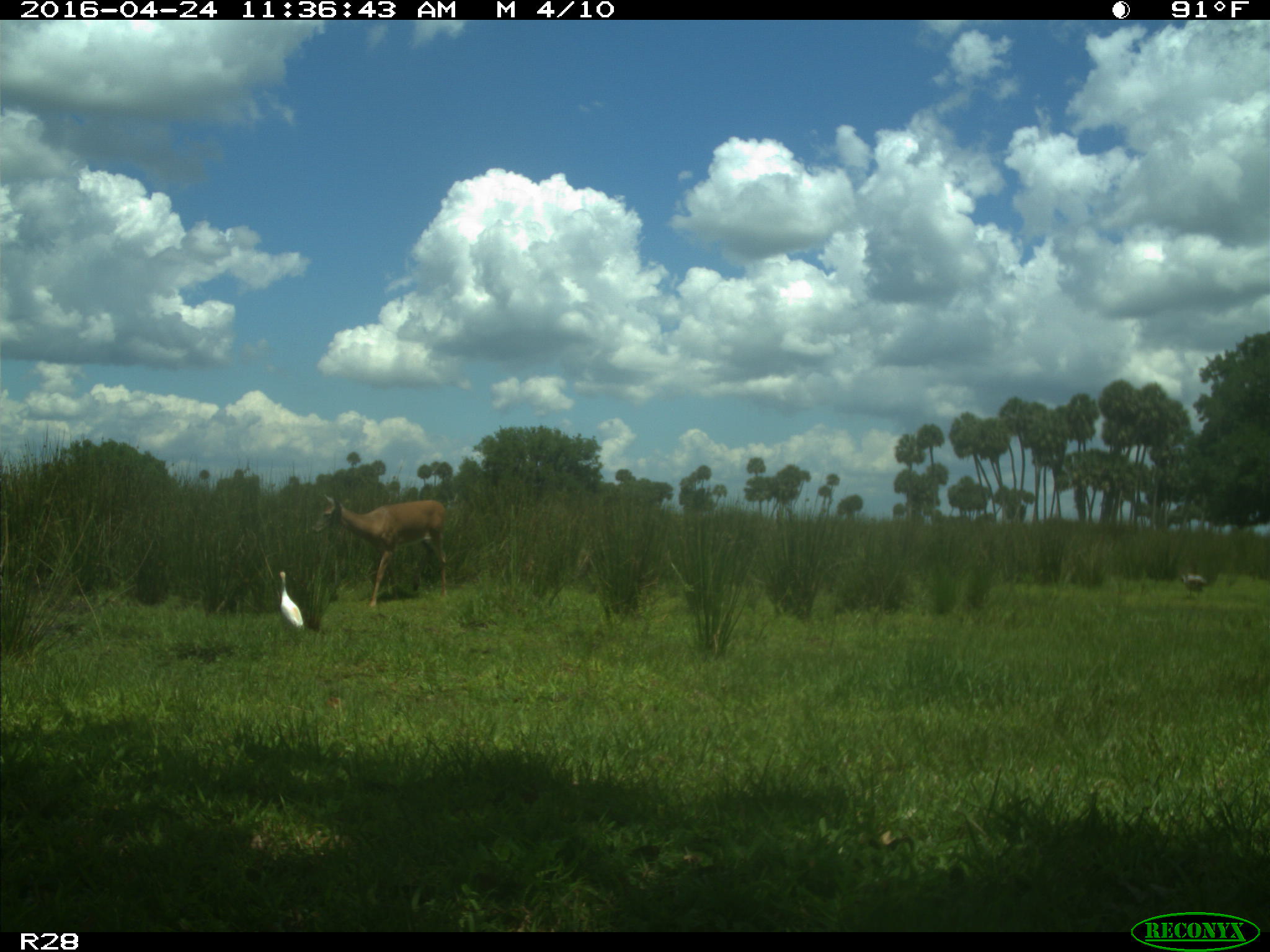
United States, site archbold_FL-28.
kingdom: Animalia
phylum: Chordata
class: Mammalia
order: Artiodactyla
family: Bovidae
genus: Bos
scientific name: Bos taurus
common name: domestic cow